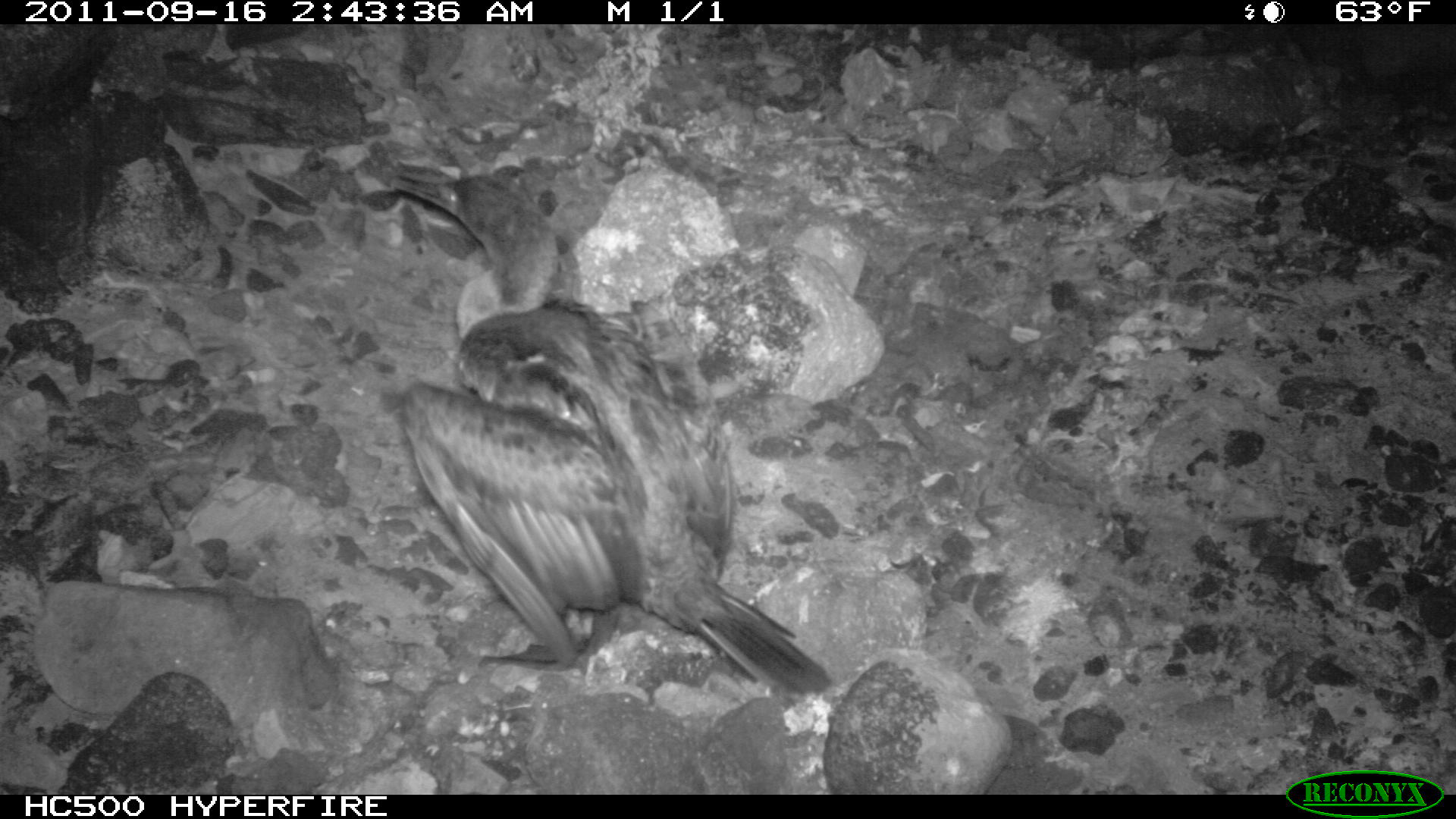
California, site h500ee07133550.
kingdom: Animalia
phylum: Chordata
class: Aves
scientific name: Aves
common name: bird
Bird (Aves).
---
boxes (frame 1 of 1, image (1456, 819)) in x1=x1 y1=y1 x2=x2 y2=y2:
bird: x1=391 y1=166 x2=833 y2=695